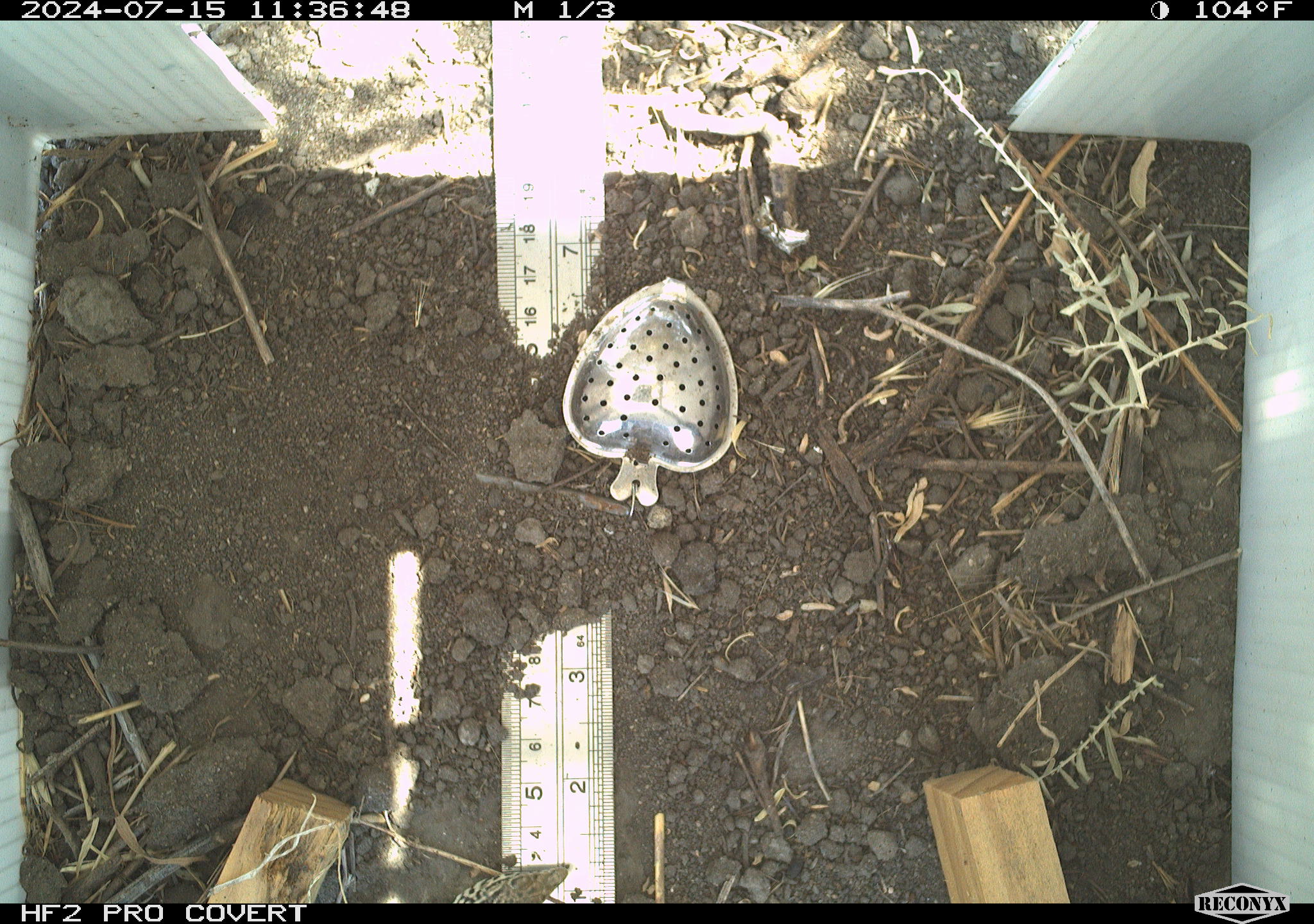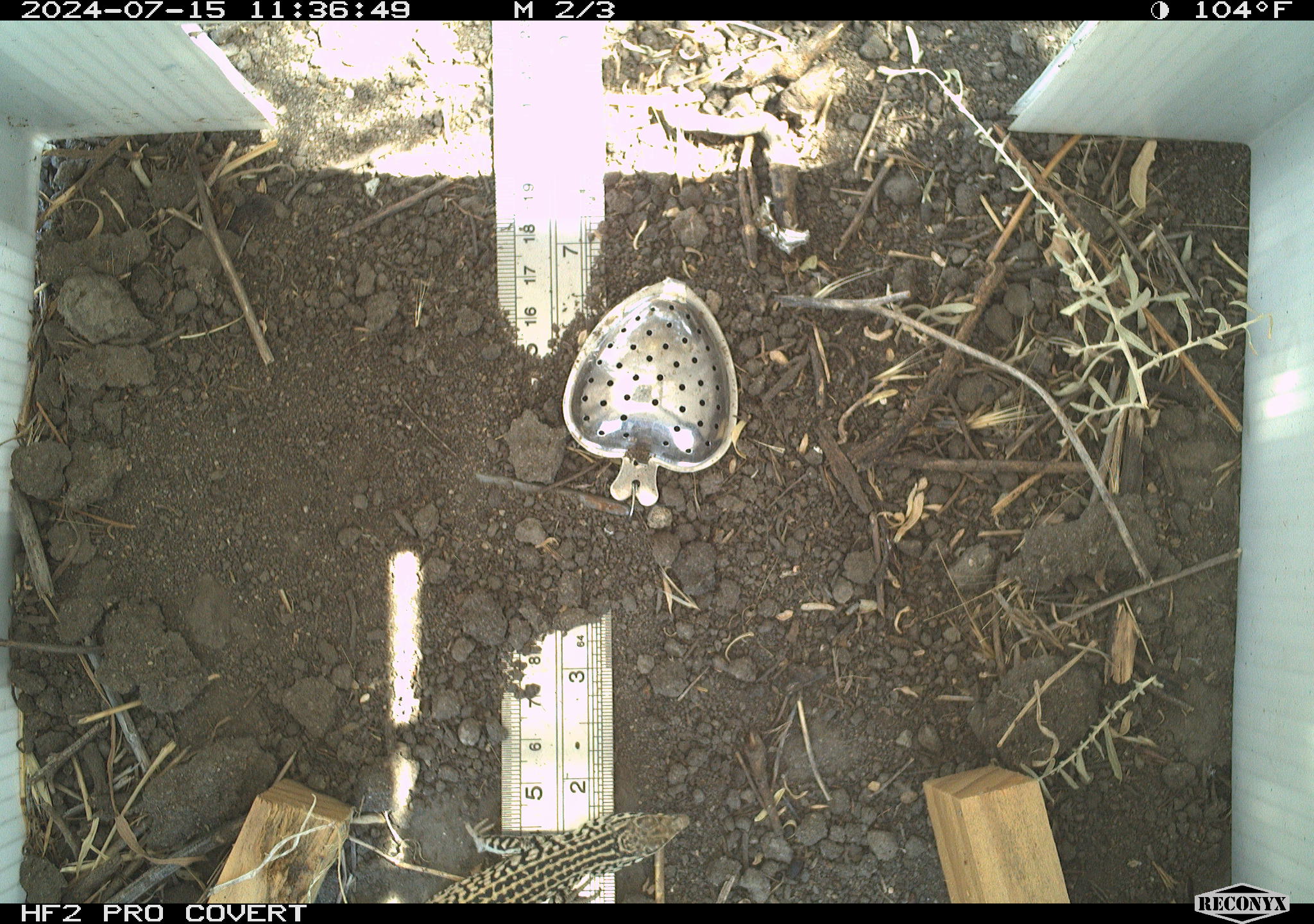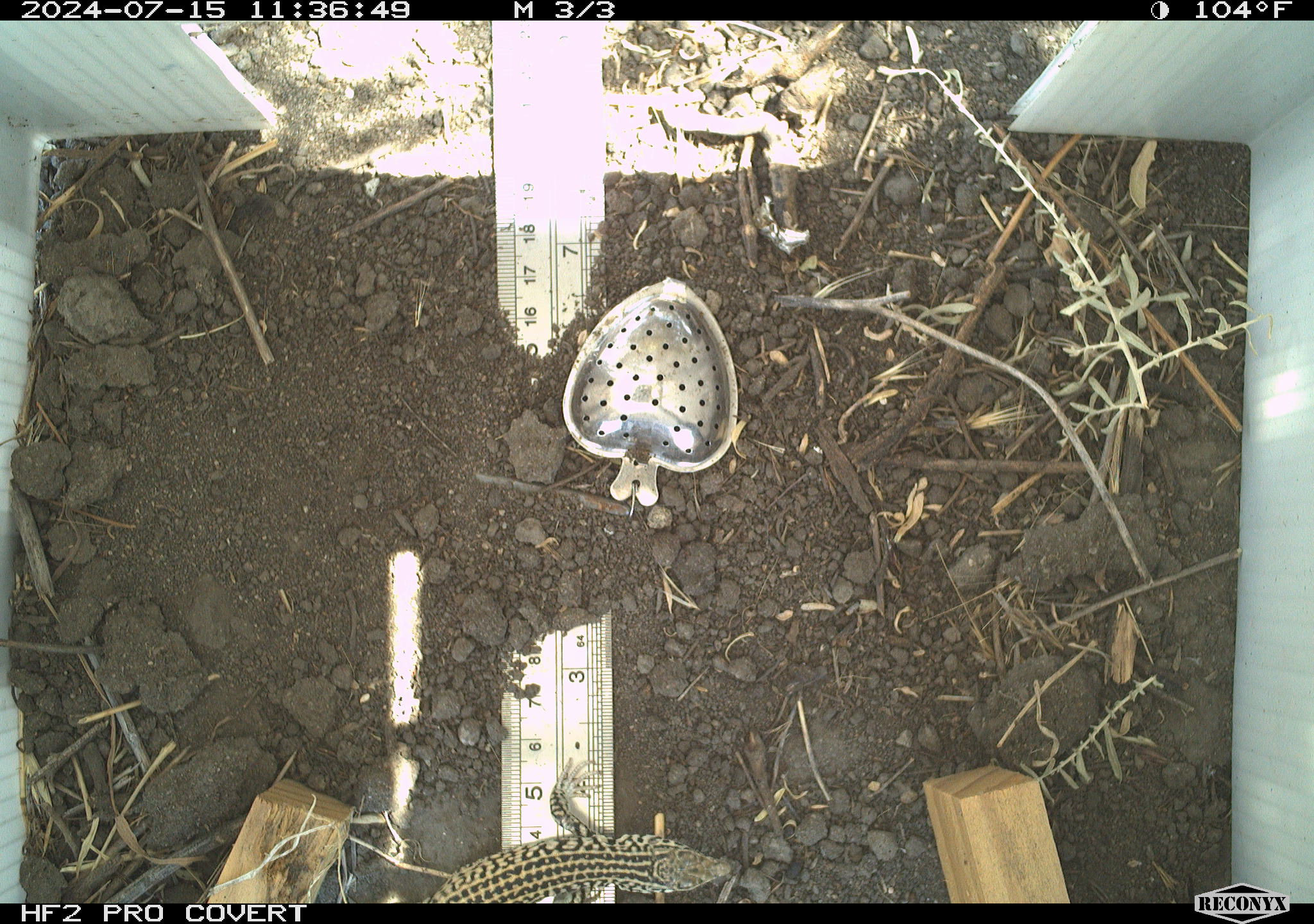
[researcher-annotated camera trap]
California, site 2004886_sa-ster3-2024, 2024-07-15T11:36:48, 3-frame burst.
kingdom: Animalia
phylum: Chordata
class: Reptilia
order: Squamata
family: Teiidae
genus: Aspidoscelis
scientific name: Aspidoscelis tigris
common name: western whiptail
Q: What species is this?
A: Western whiptail (Aspidoscelis tigris).